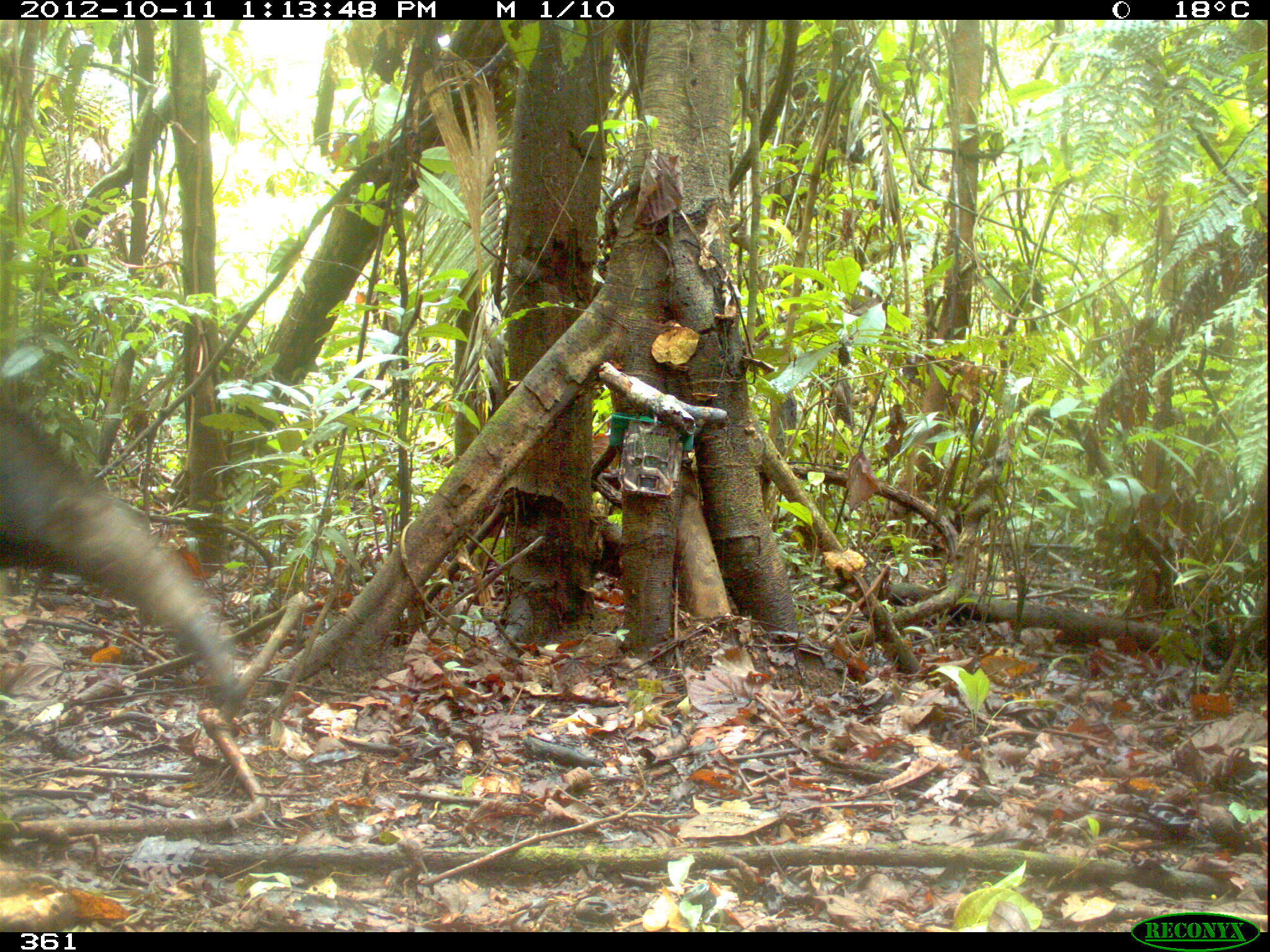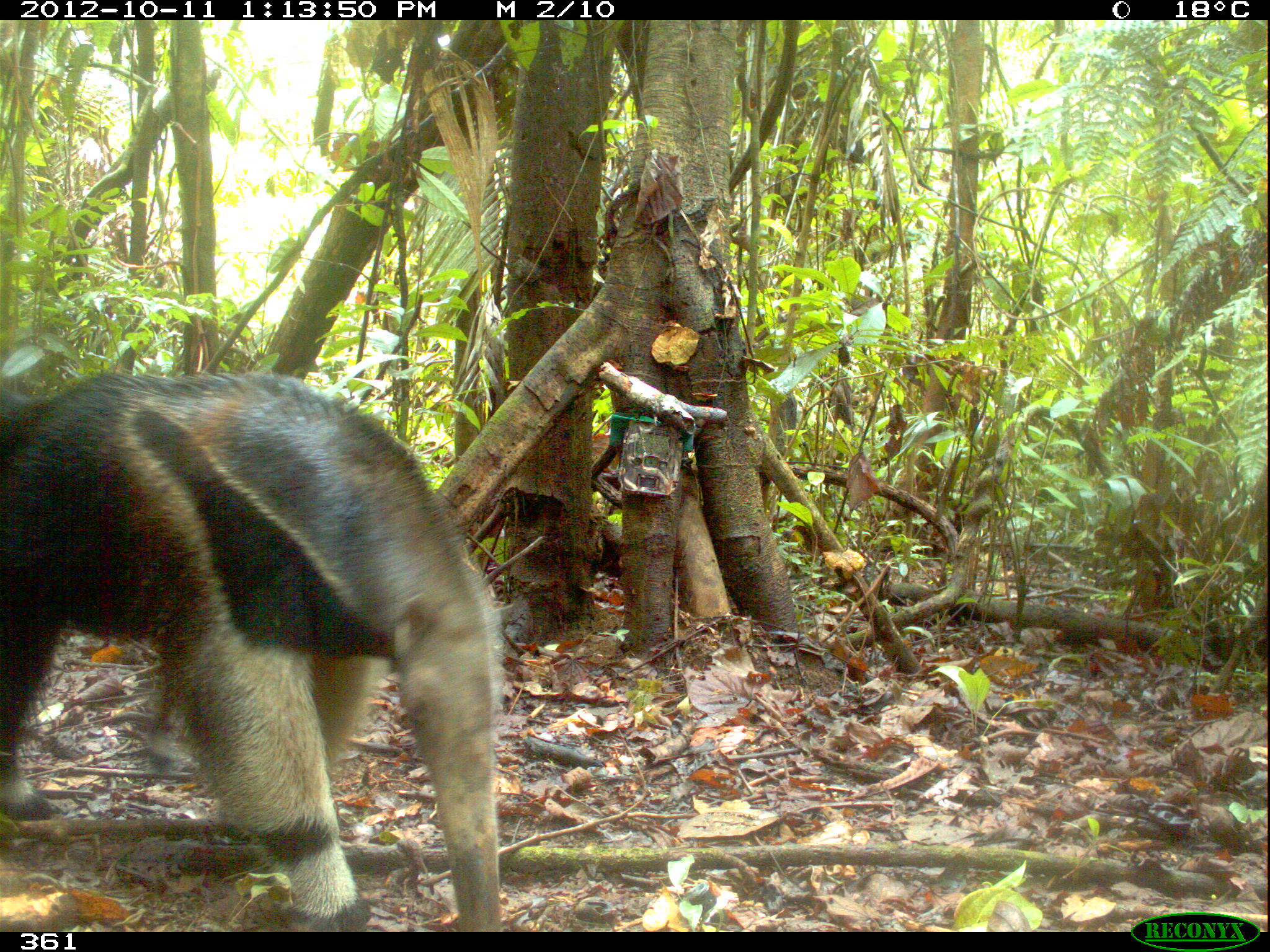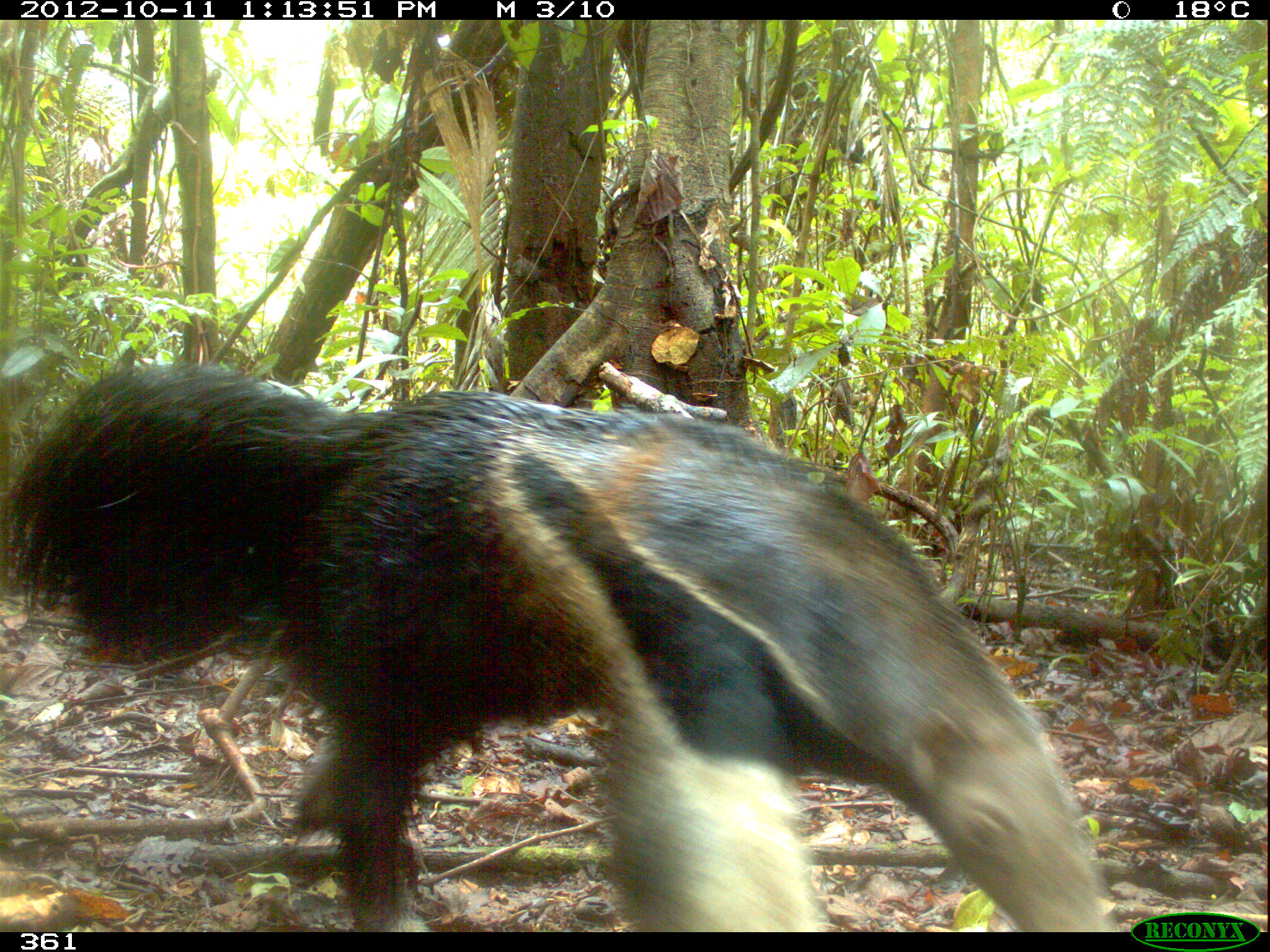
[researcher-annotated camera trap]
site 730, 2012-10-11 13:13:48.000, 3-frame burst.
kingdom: Animalia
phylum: Chordata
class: Mammalia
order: Pilosa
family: Myrmecophagidae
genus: Myrmecophaga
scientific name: Myrmecophaga tridactyla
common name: giant anteater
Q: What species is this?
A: Myrmecophaga tridactyla (giant anteater).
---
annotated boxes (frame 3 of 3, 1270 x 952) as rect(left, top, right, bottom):
myrmecophaga tridactyla: rect(0, 360, 1116, 931)